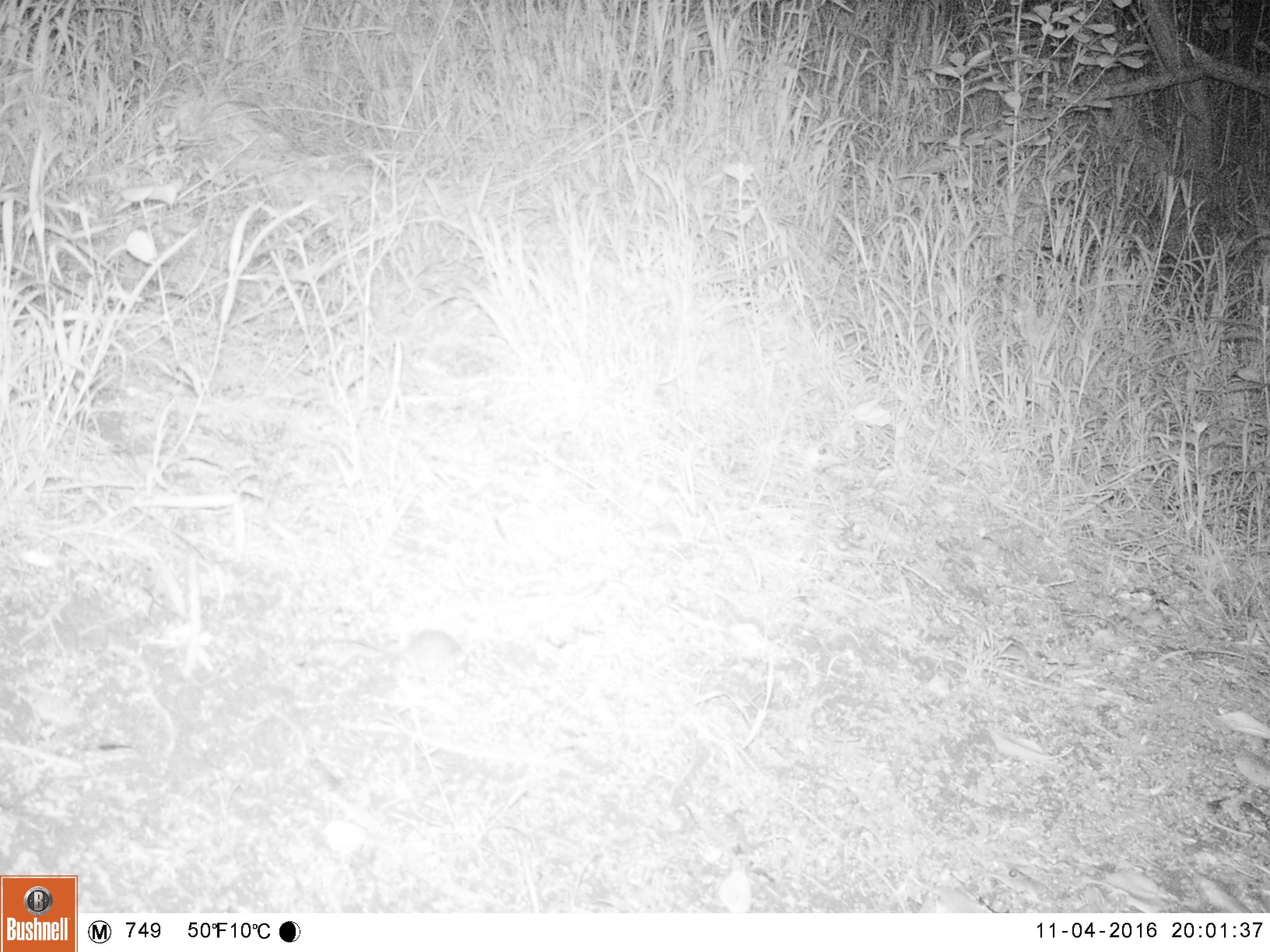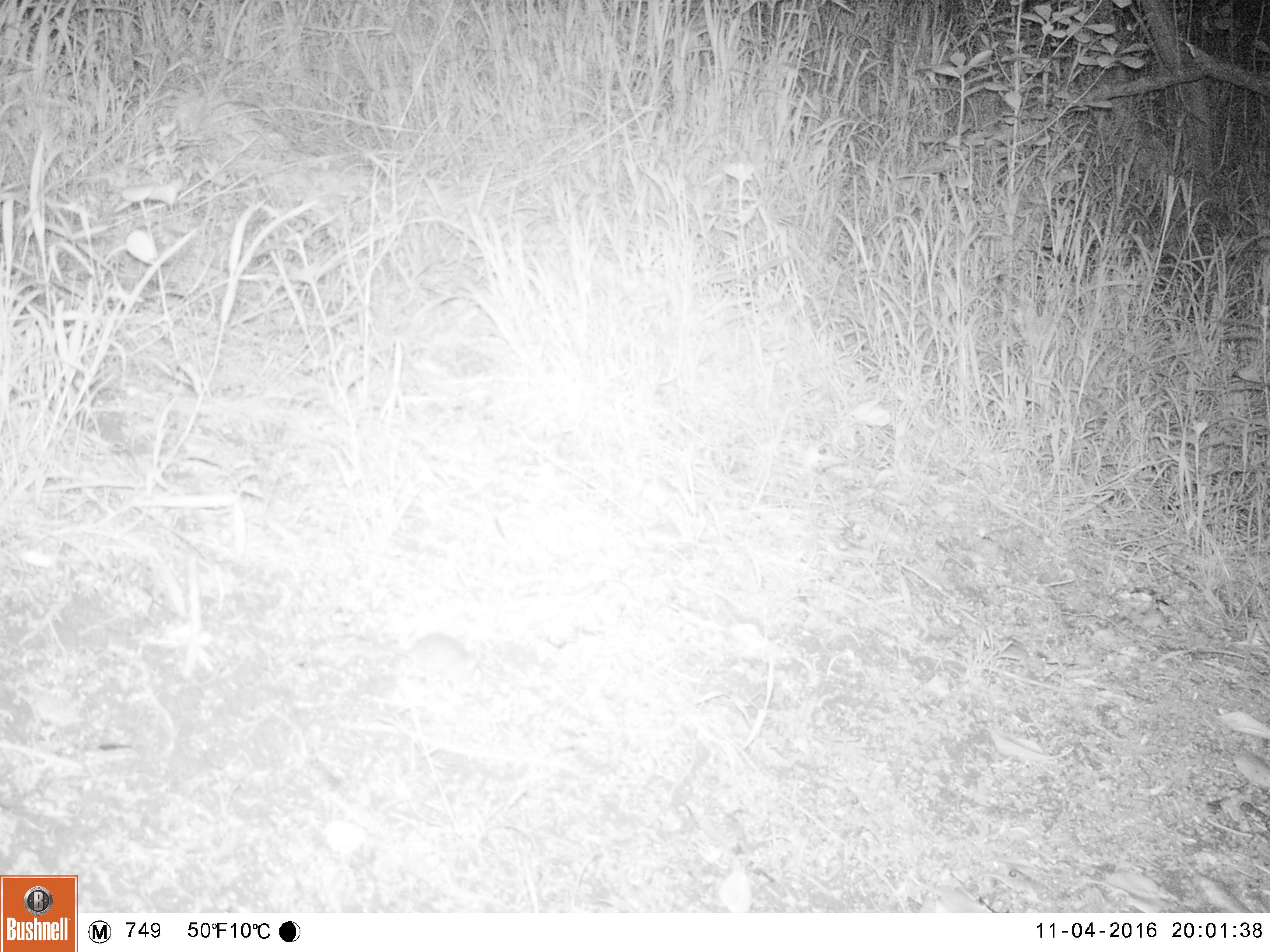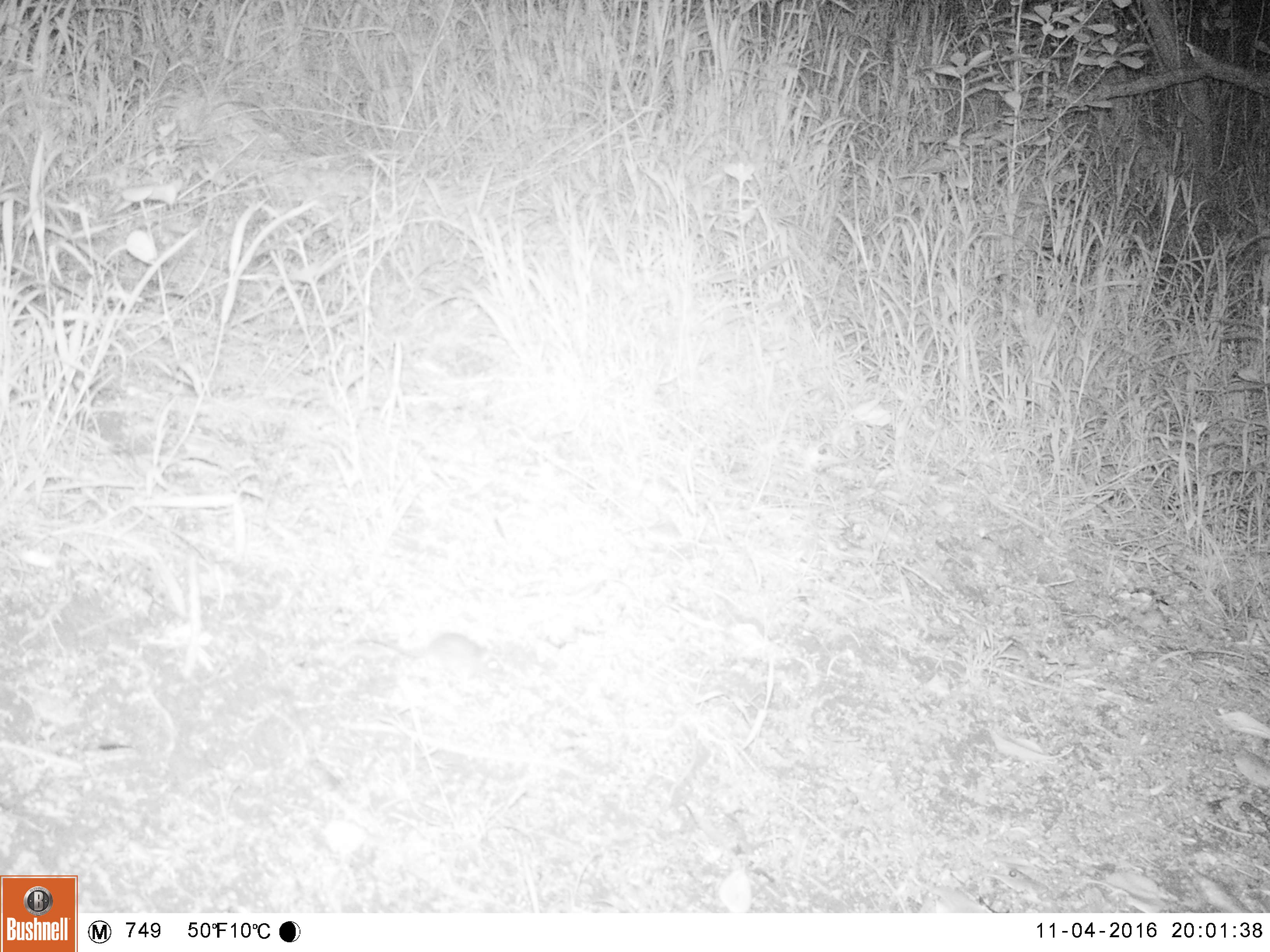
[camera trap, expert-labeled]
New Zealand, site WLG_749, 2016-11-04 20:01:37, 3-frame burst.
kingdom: Animalia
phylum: Chordata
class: Mammalia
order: Rodentia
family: Muridae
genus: Mus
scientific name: Mus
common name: mouse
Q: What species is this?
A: Mouse (Mus).